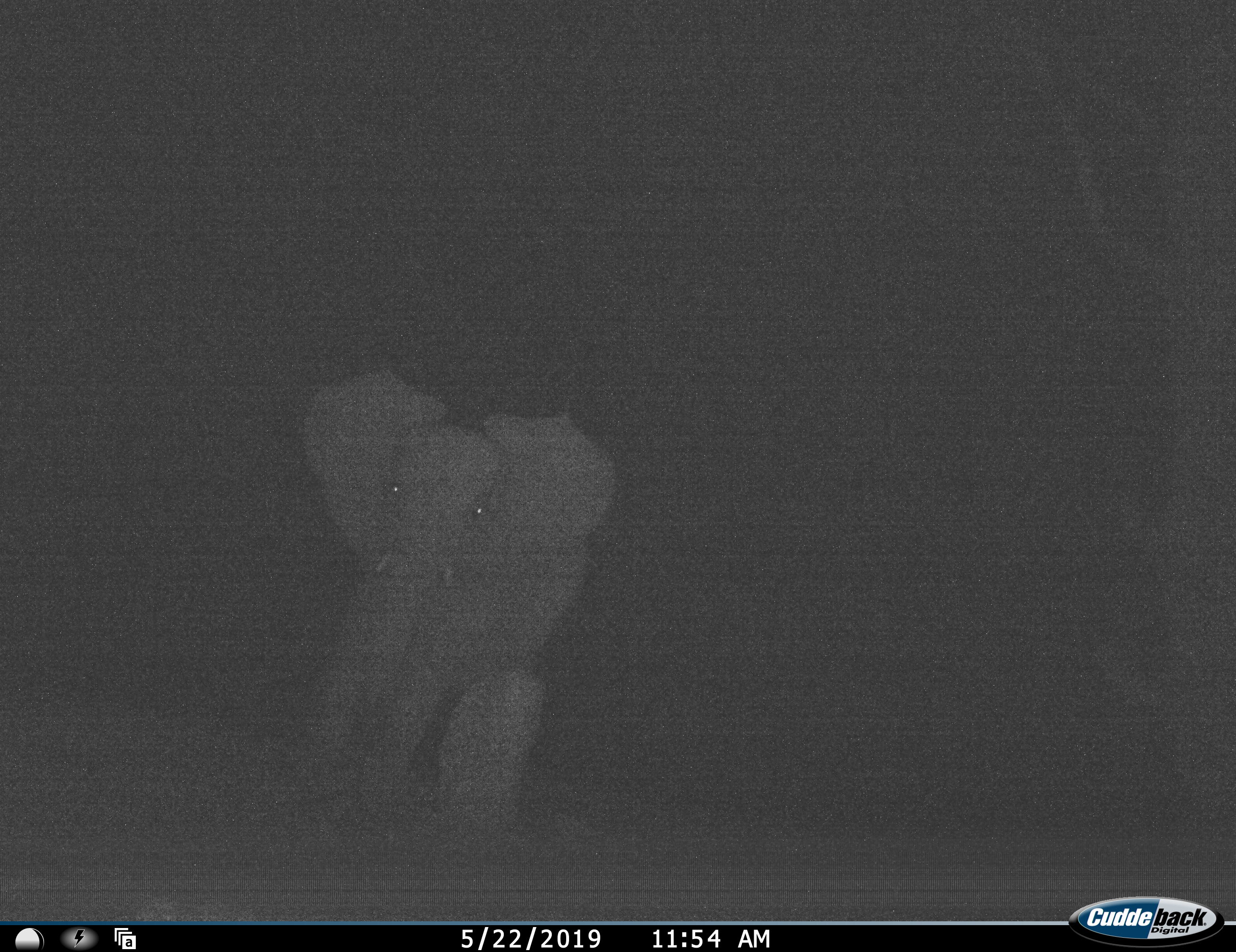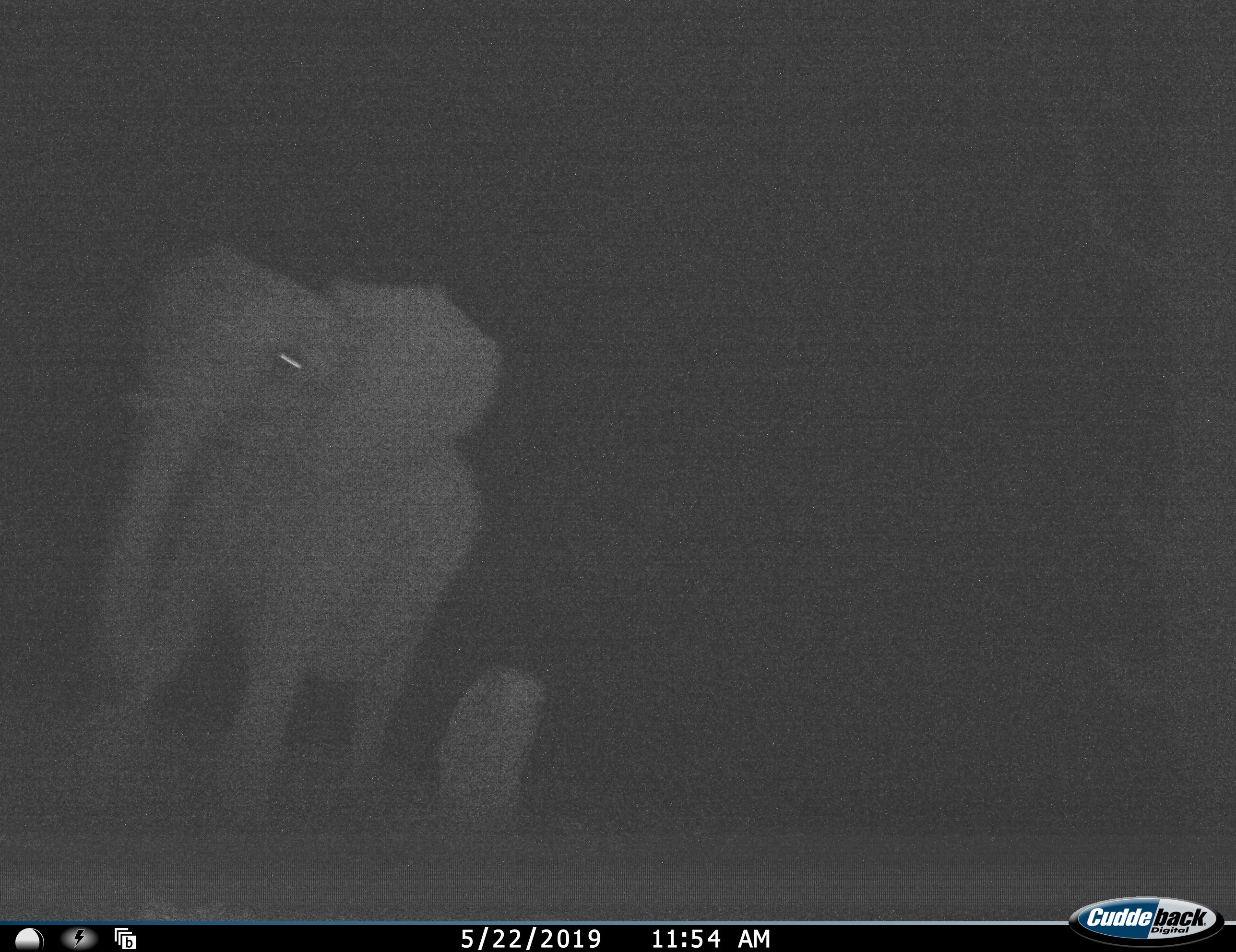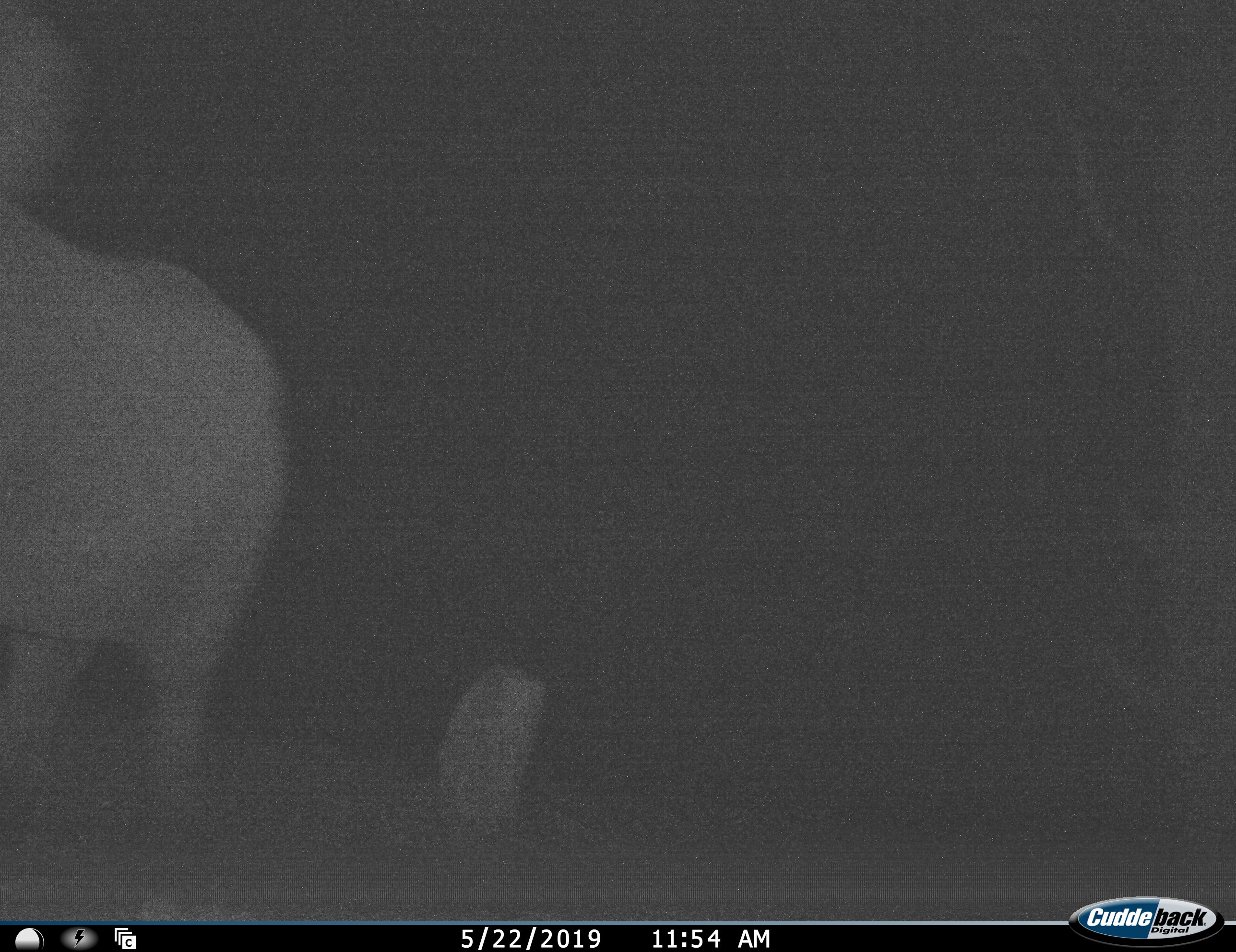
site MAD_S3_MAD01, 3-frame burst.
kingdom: Animalia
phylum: Chordata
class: Mammalia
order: Proboscidea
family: Elephantidae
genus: Loxodonta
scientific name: Loxodonta africana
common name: african bush elephant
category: elephant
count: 1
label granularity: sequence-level